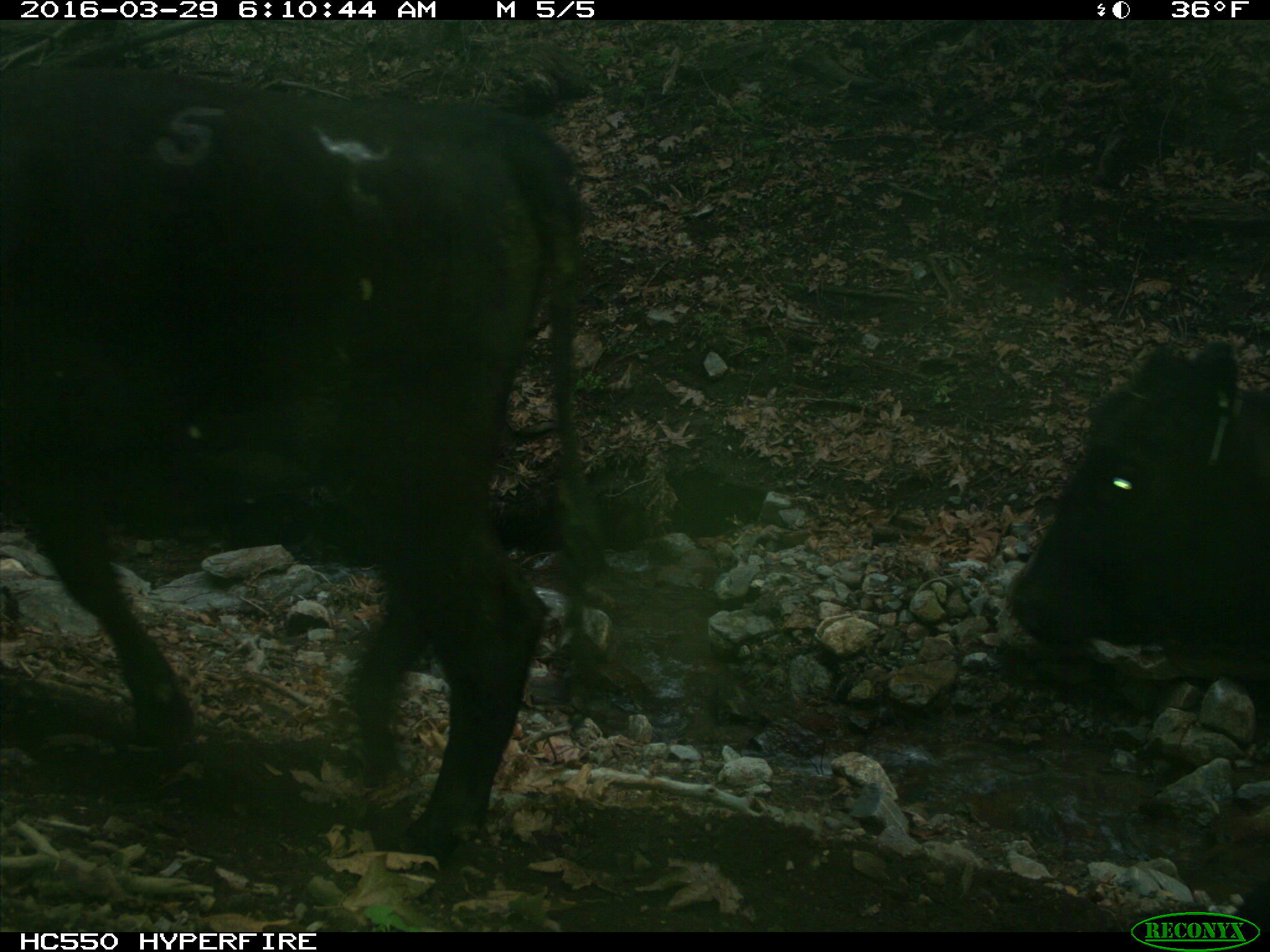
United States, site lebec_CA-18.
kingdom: Animalia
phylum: Chordata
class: Mammalia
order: Artiodactyla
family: Bovidae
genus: Bos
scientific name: Bos taurus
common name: domestic cow